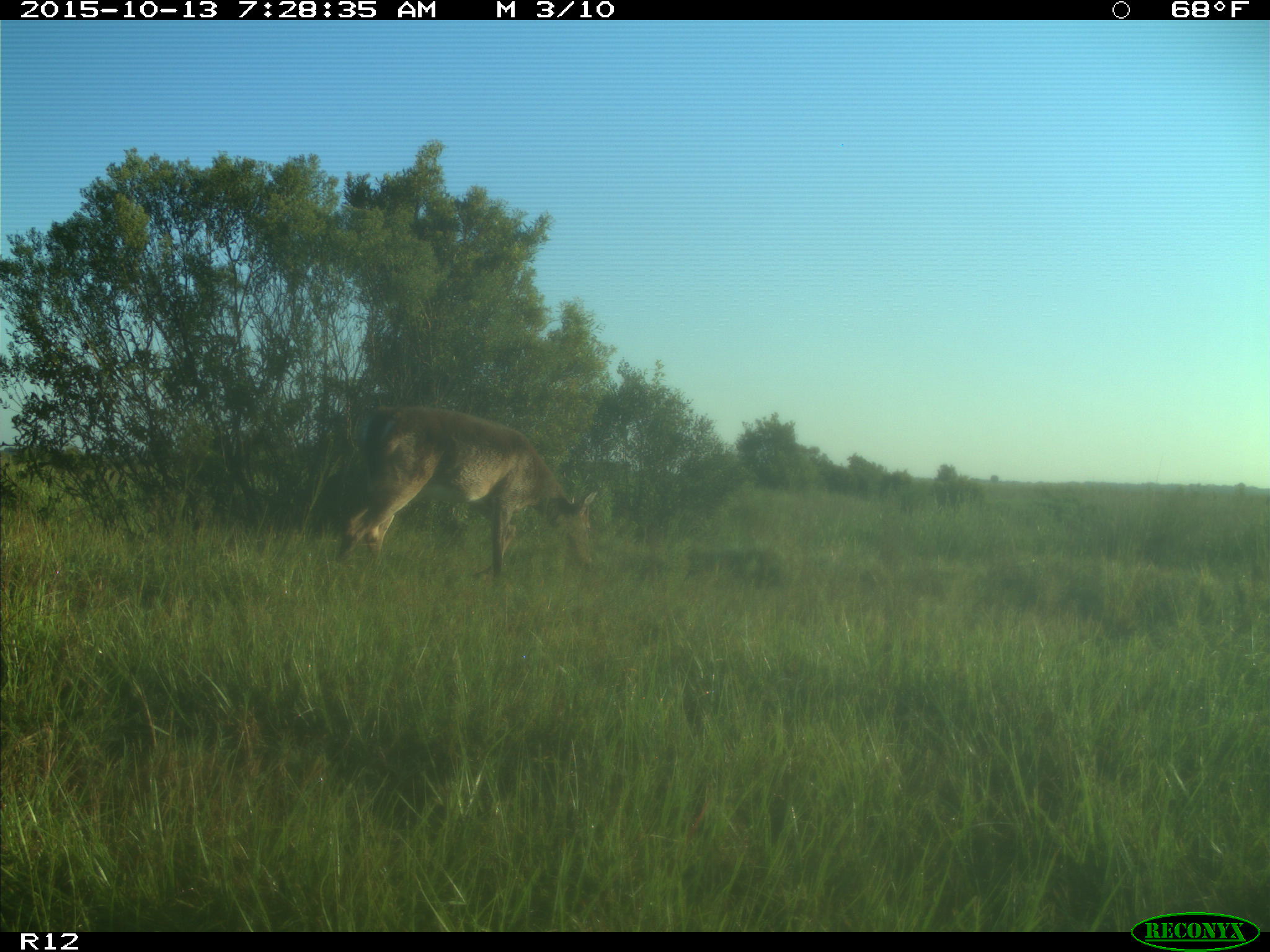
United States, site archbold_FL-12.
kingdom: Animalia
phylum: Chordata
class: Mammalia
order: Artiodactyla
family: Cervidae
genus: Odocoileus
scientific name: Odocoileus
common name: deer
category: unidentified deer